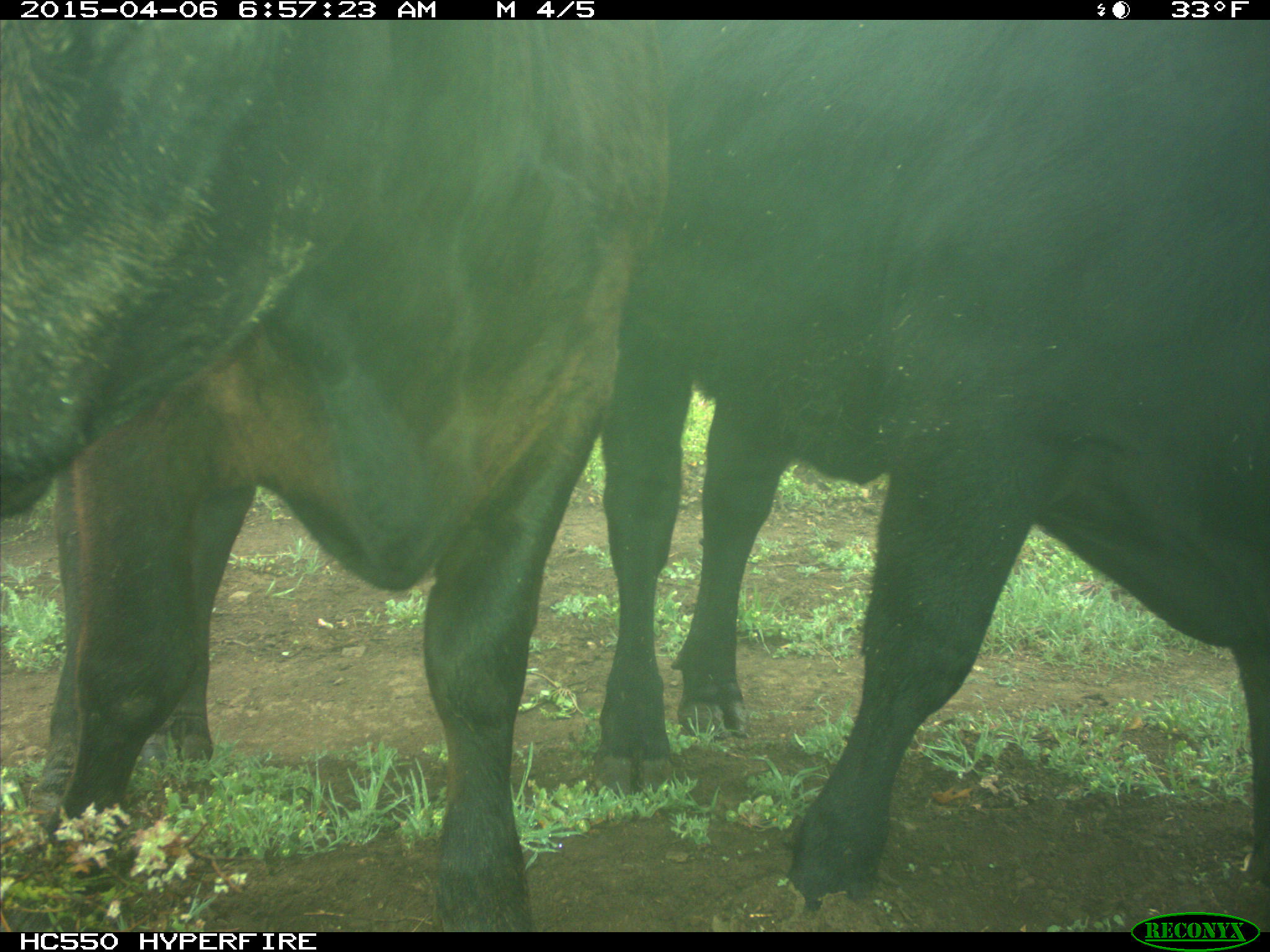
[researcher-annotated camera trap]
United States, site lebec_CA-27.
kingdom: Animalia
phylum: Chordata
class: Mammalia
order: Artiodactyla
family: Bovidae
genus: Bos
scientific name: Bos taurus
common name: domestic cow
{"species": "Bos taurus (domestic cow)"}